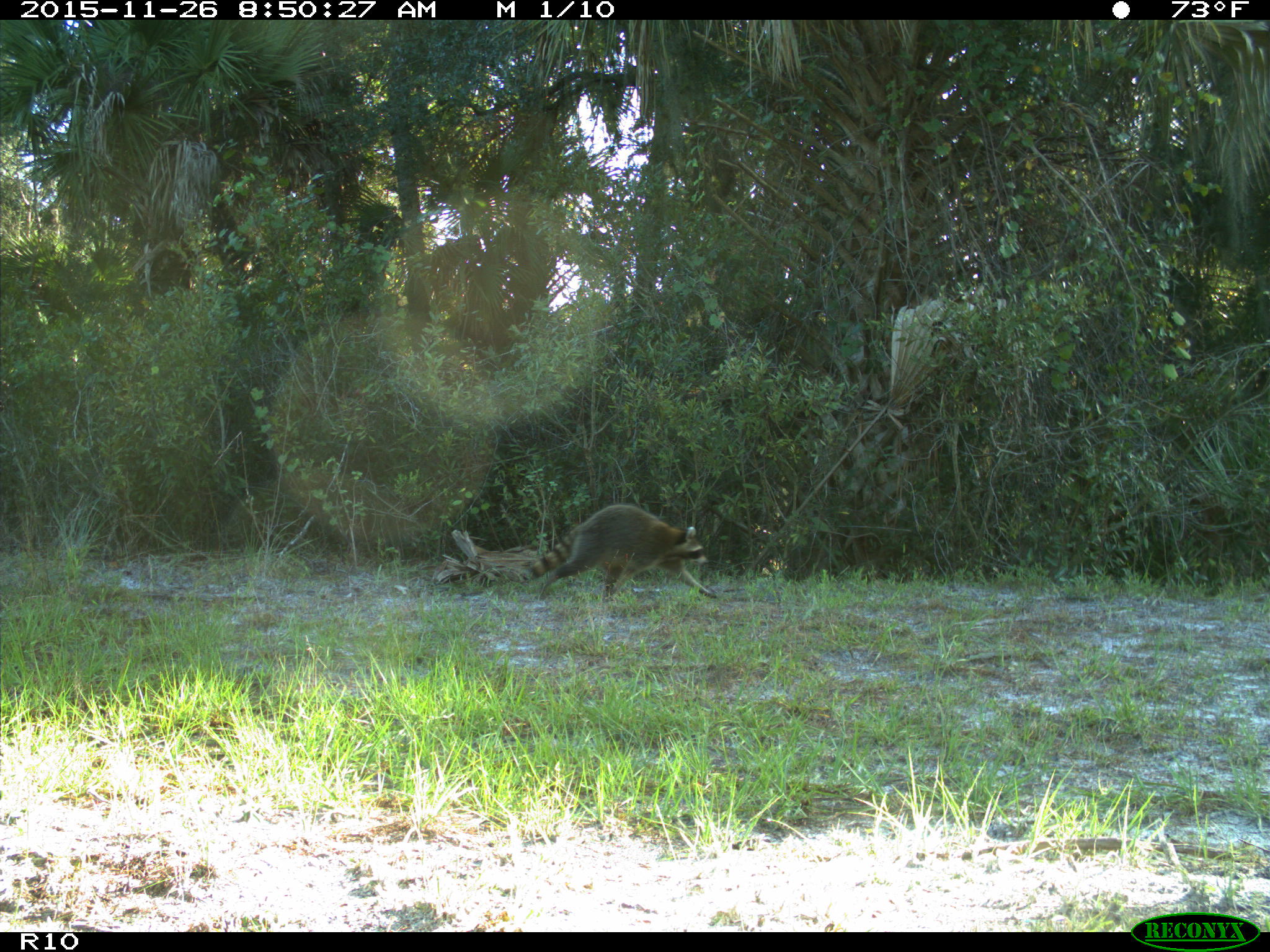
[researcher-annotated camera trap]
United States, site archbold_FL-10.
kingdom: Animalia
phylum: Chordata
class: Mammalia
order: Carnivora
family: Procyonidae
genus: Procyon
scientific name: Procyon lotor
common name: common raccoon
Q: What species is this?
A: Procyon lotor (common raccoon).